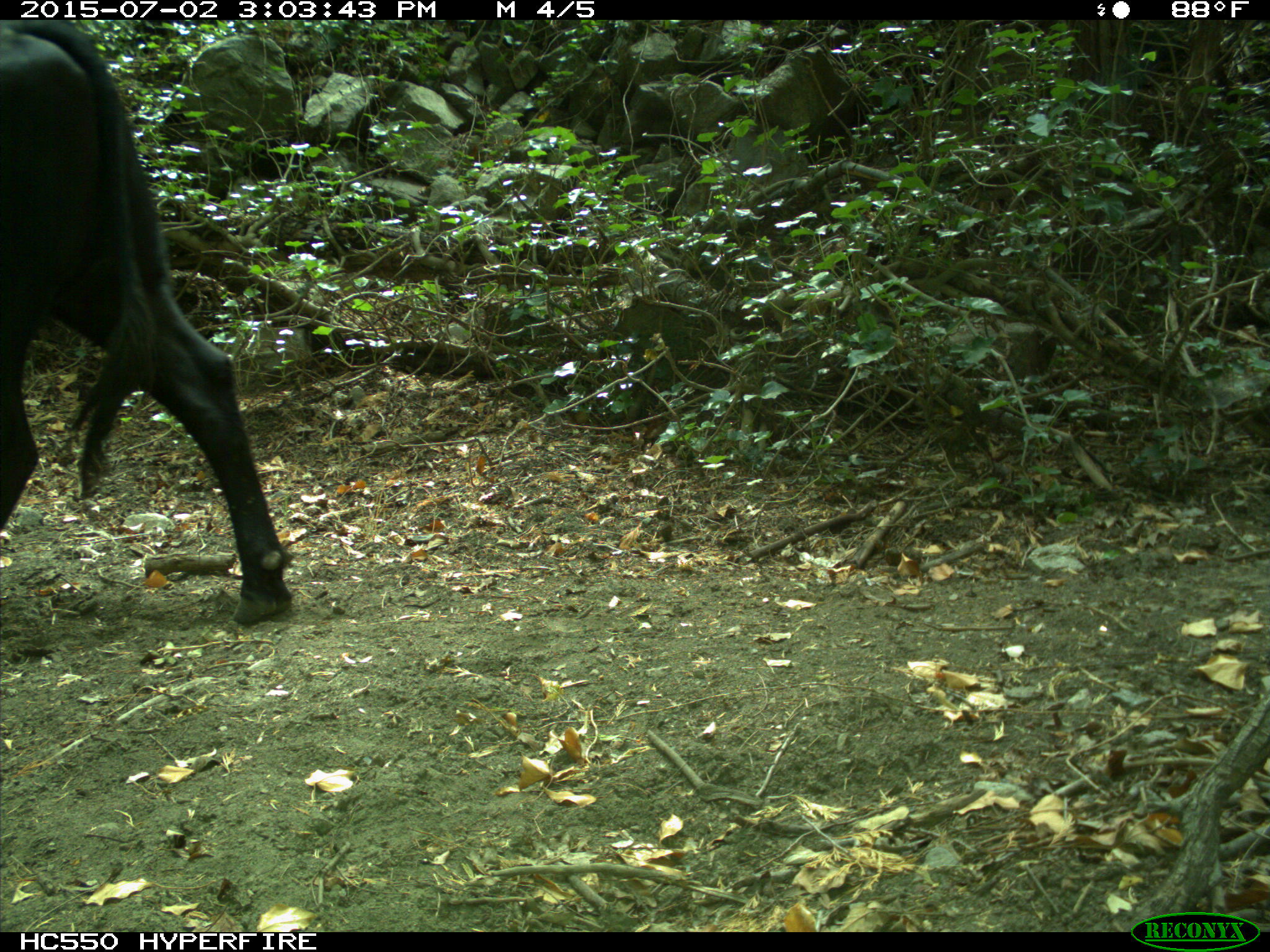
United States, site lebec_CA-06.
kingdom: Animalia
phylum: Chordata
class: Mammalia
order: Artiodactyla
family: Bovidae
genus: Bos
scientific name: Bos taurus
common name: domestic cow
Bos taurus (domestic cow).